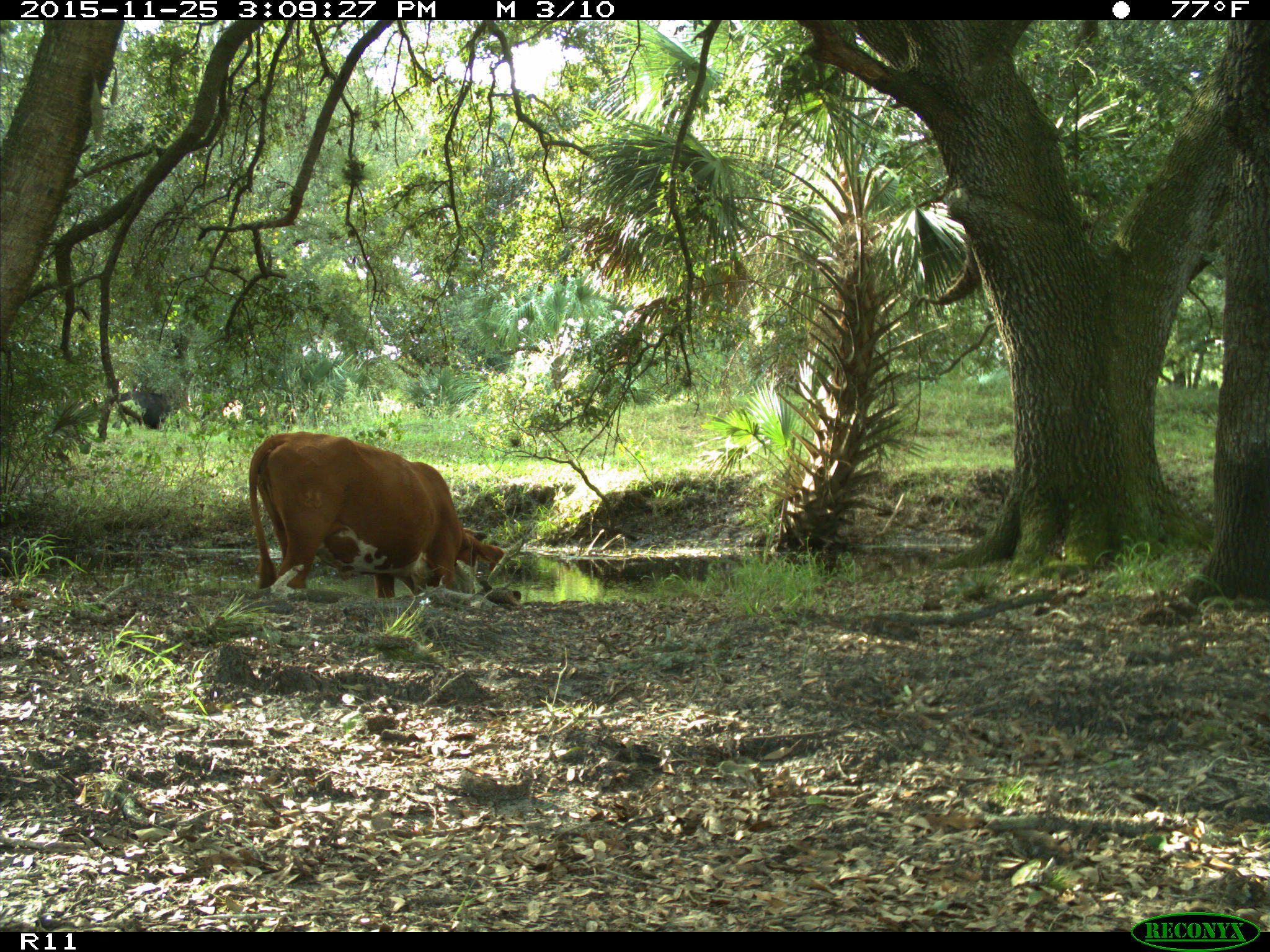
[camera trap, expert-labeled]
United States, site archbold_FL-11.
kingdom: Animalia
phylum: Chordata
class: Mammalia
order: Artiodactyla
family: Bovidae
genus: Bos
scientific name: Bos taurus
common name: domestic cow